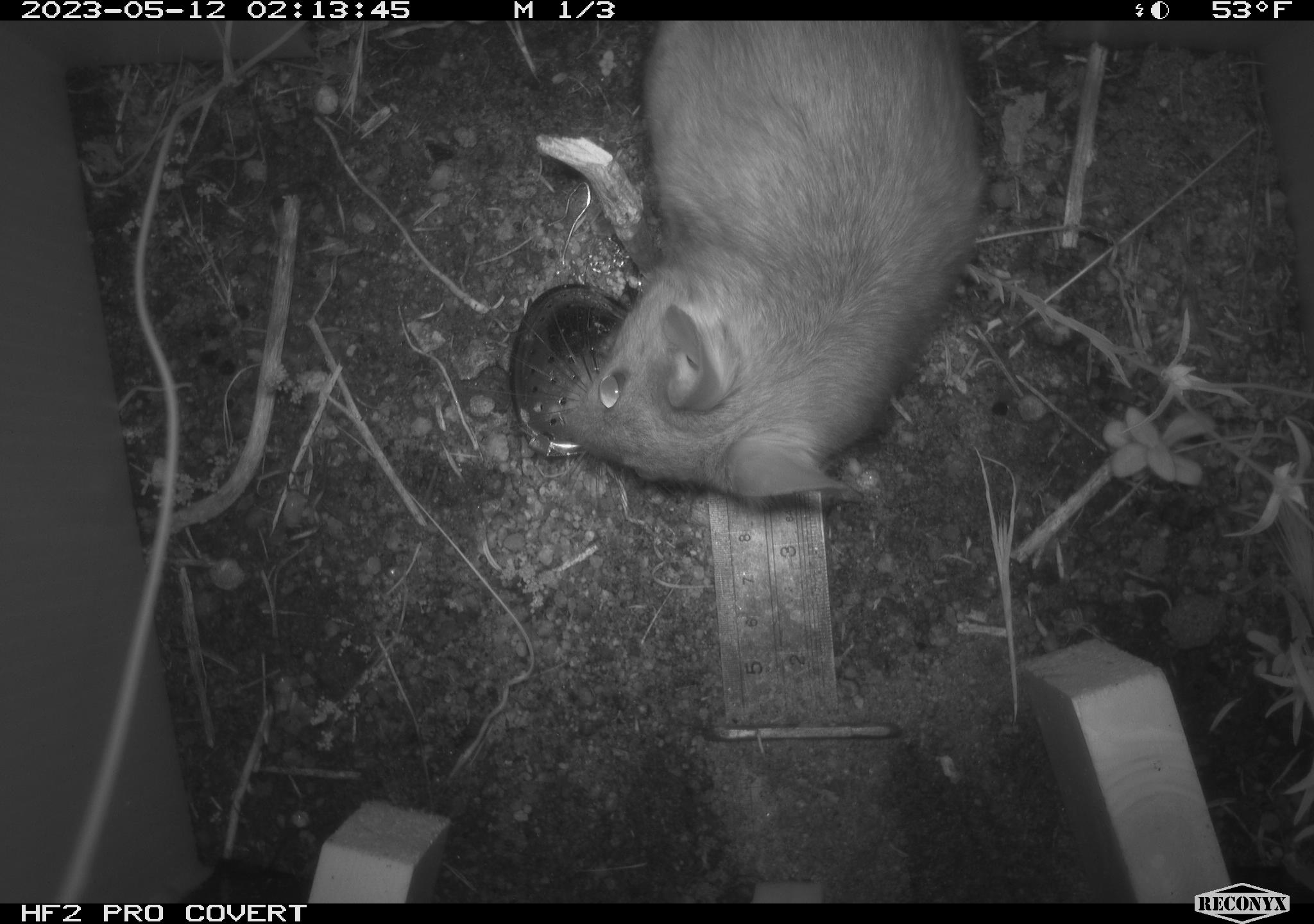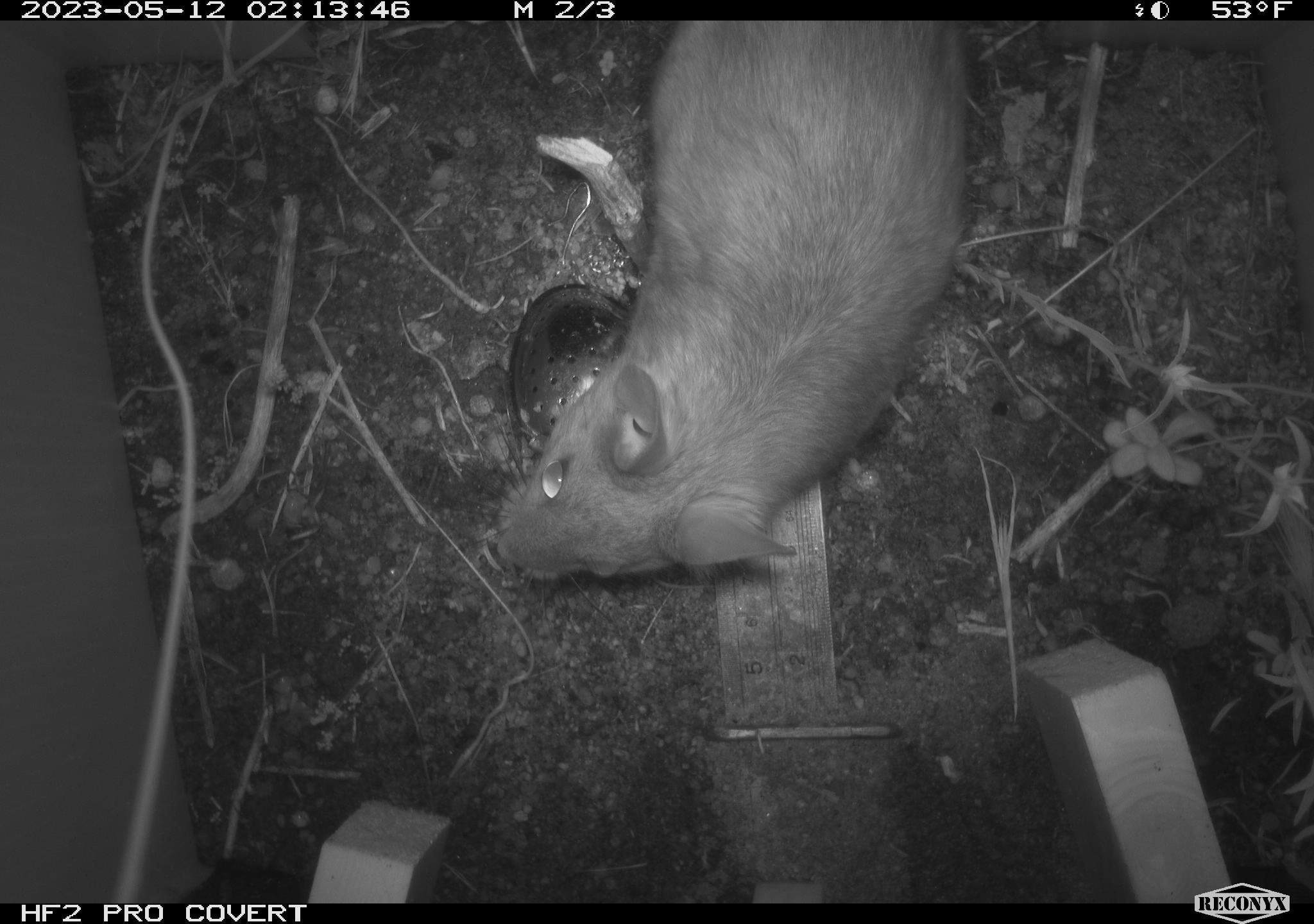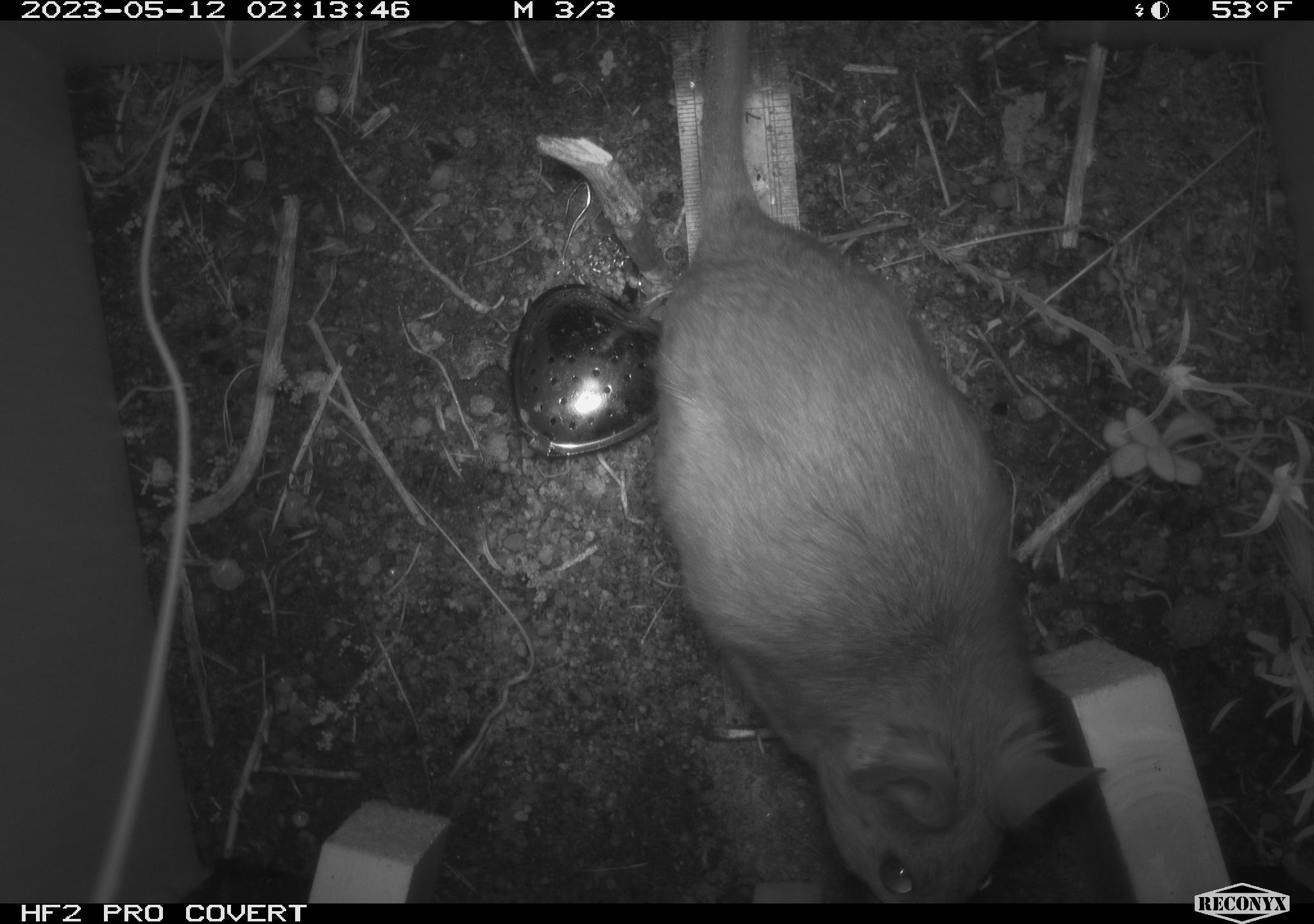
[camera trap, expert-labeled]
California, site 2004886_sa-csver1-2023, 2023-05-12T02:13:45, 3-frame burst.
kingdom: Animalia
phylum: Chordata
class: Mammalia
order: Rodentia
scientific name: Rodentia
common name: mouse species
Mouse species (Rodentia).